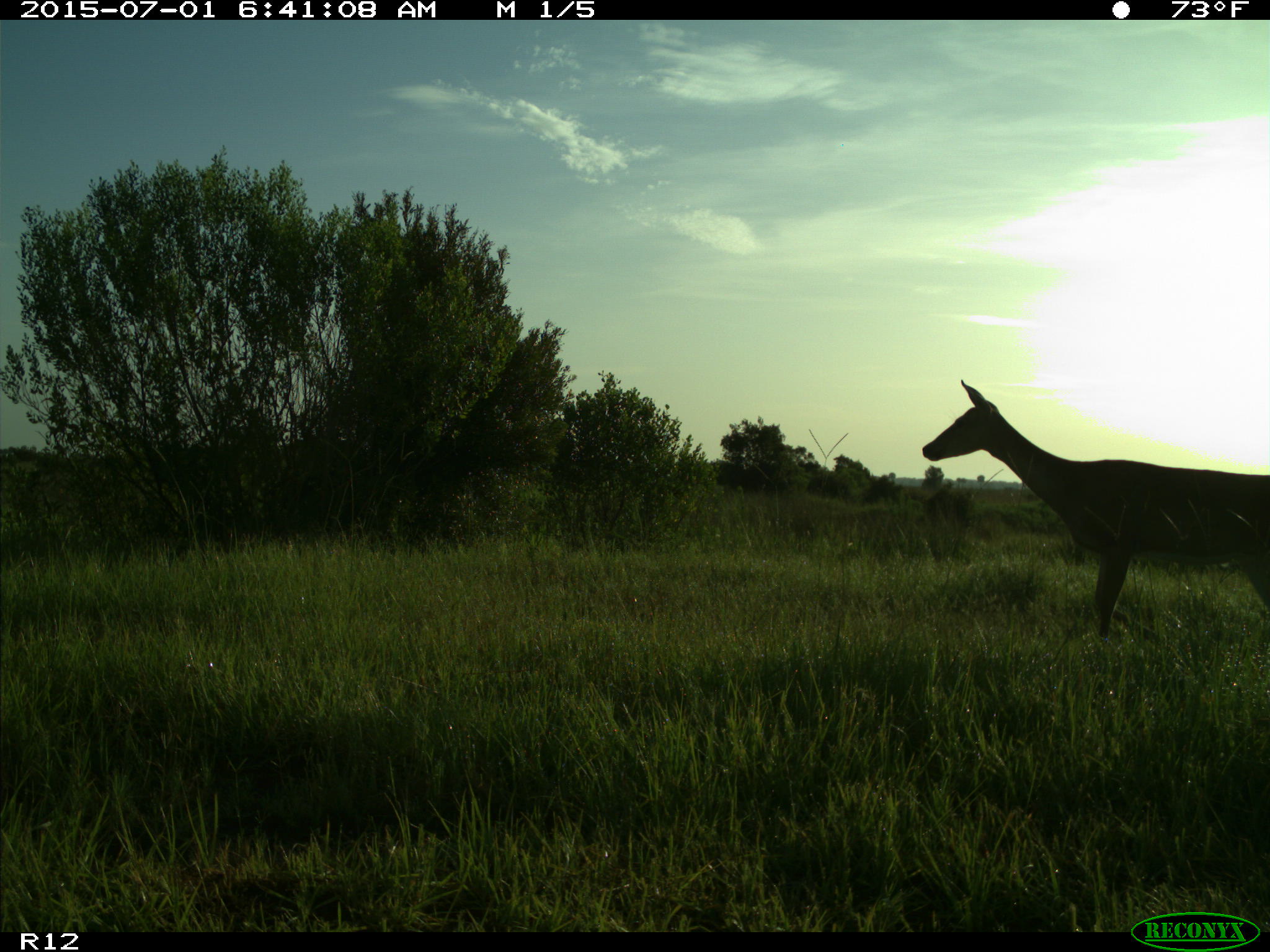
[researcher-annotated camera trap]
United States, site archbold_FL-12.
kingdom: Animalia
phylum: Chordata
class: Mammalia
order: Artiodactyla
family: Cervidae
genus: Odocoileus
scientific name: Odocoileus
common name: deer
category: unidentified deer